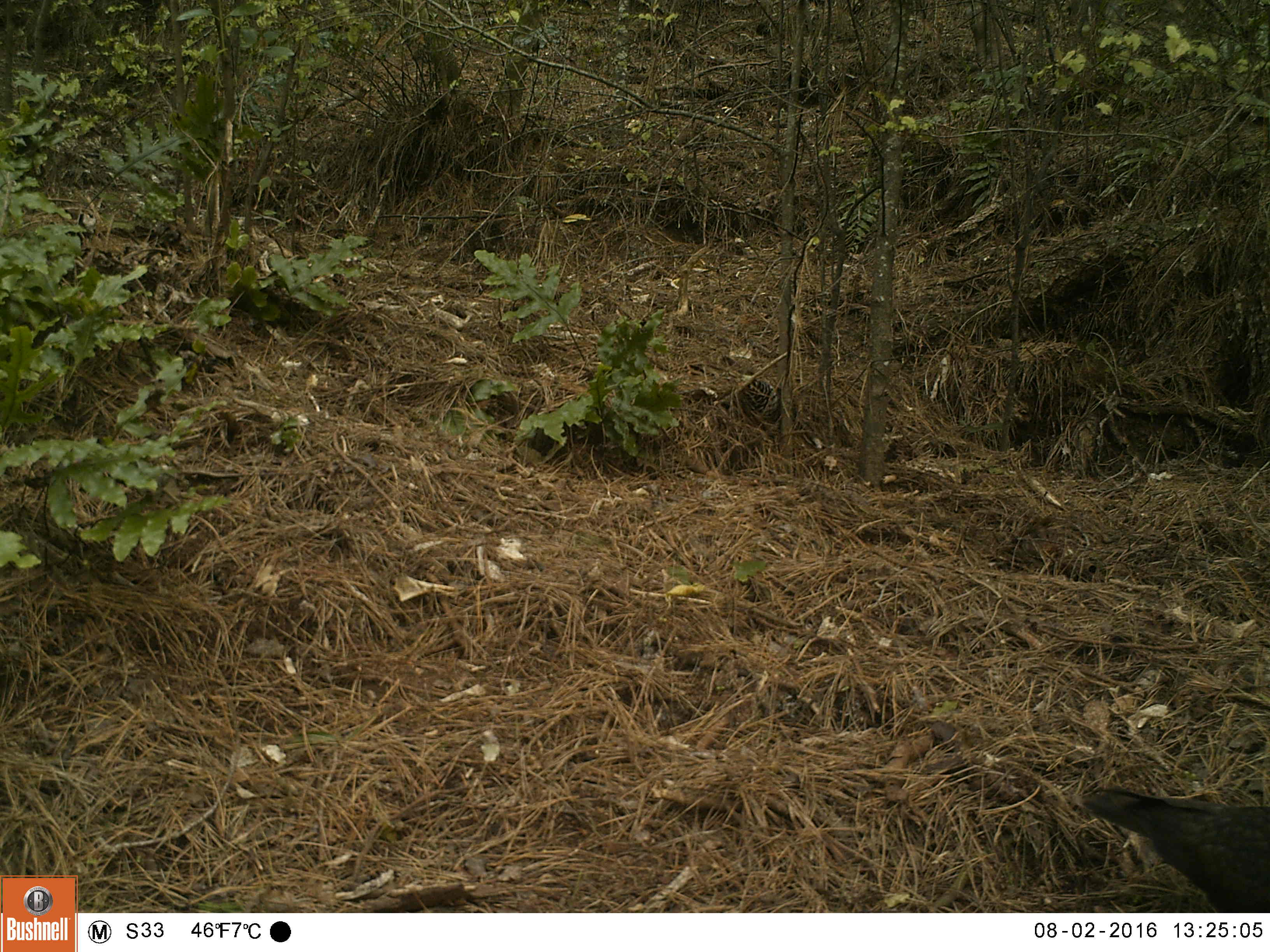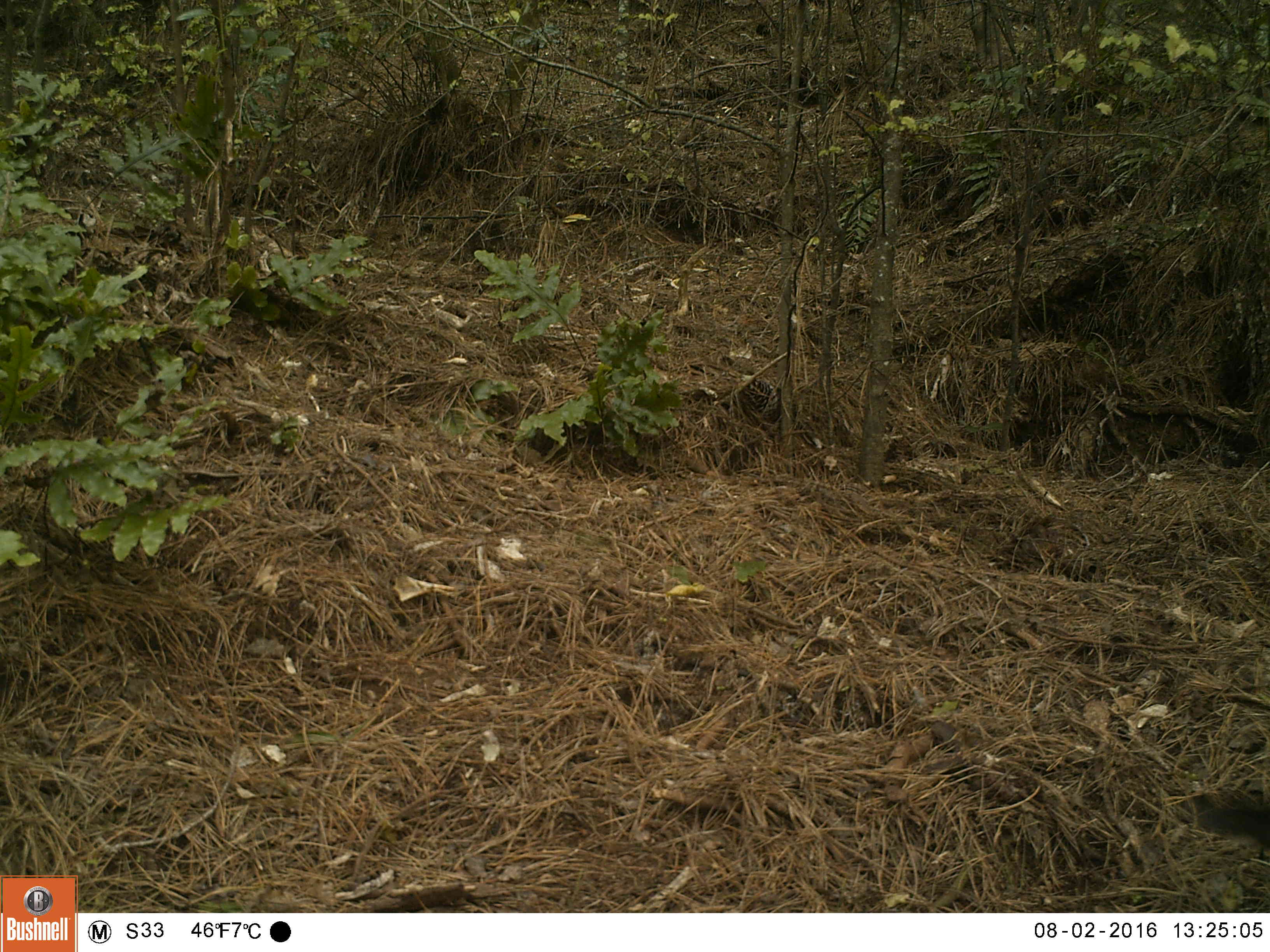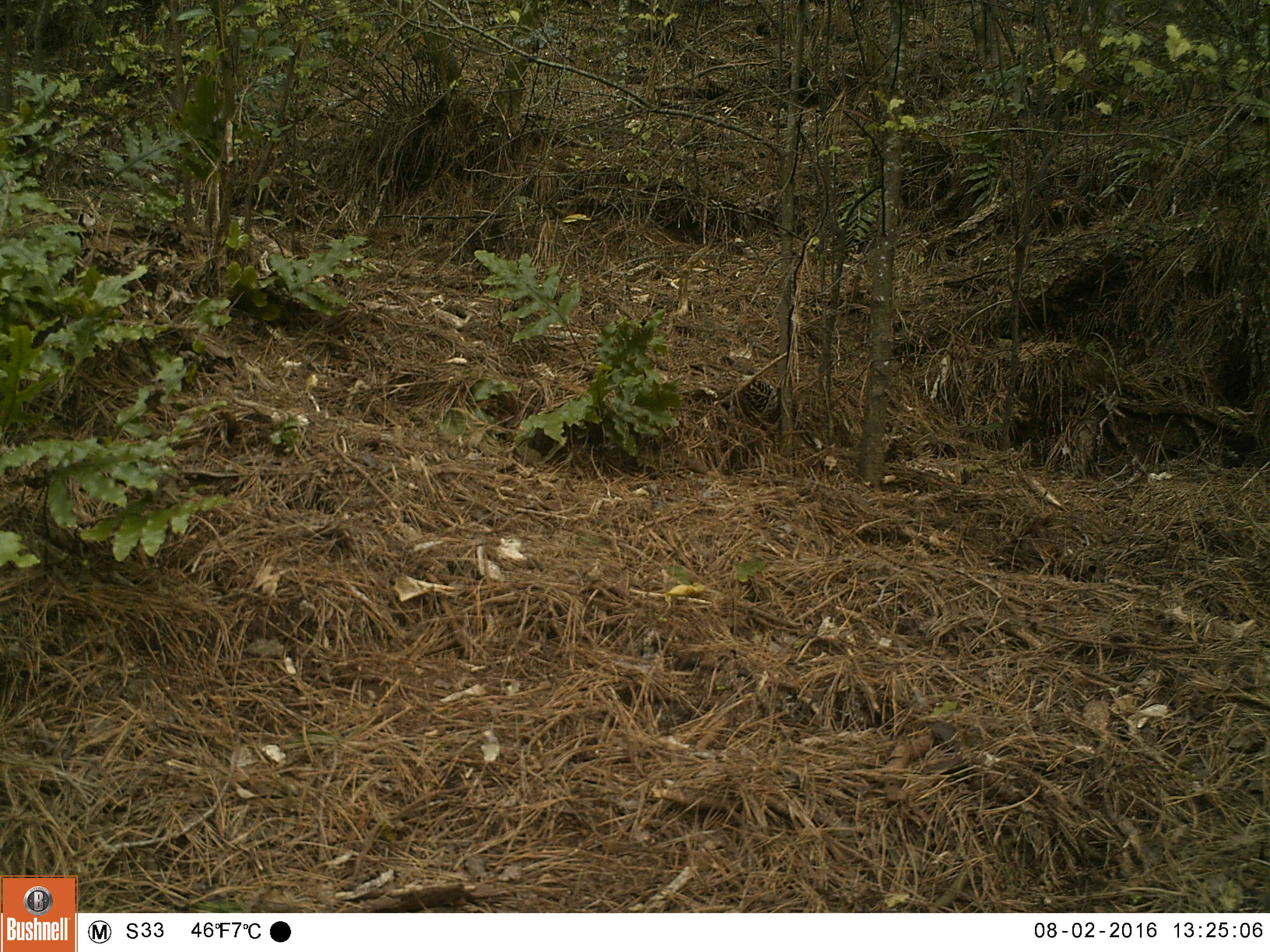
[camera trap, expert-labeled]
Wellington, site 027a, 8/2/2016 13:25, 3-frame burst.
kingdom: Animalia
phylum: Chordata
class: Aves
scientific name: Aves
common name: bird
Bird (Aves).